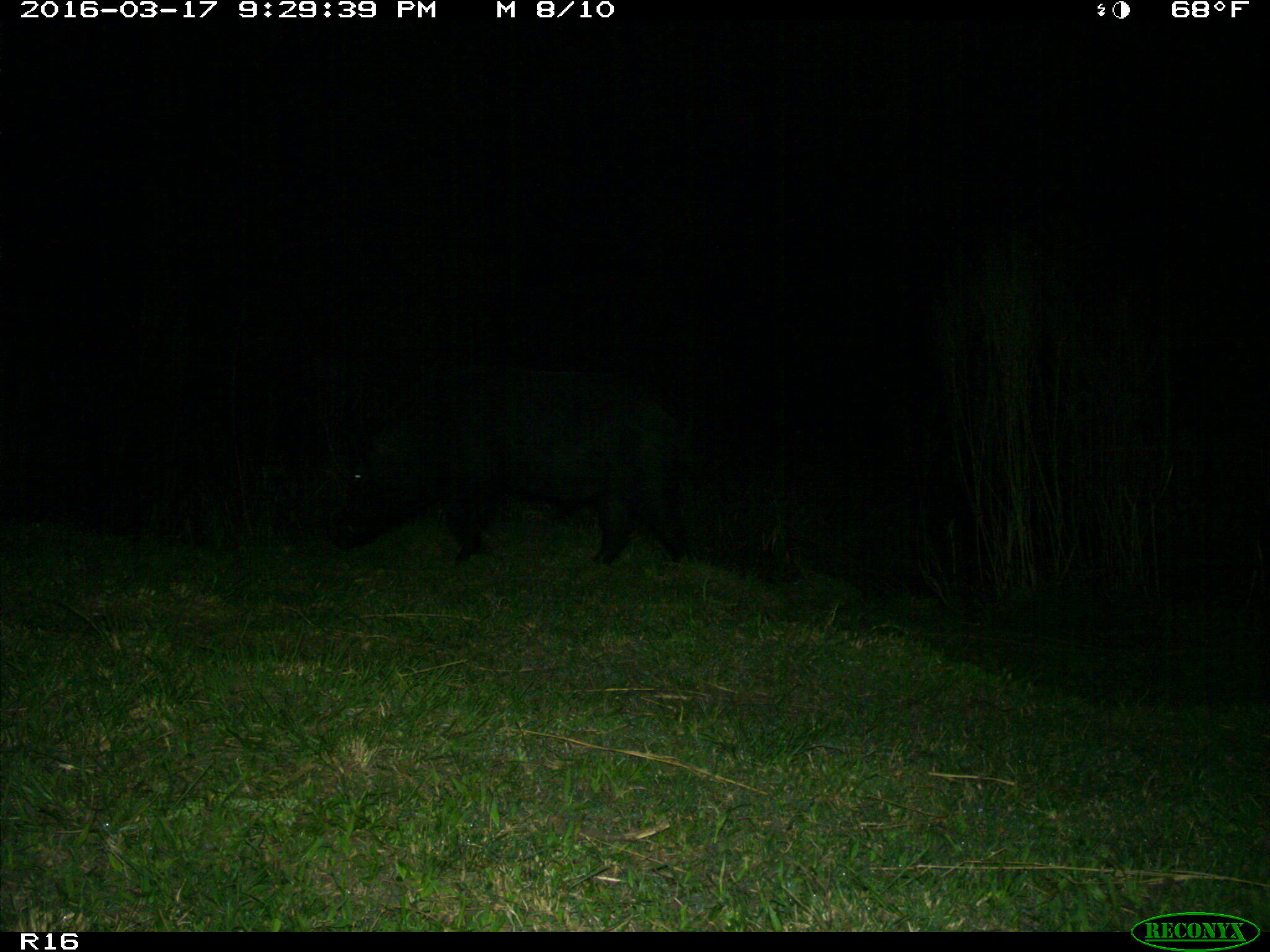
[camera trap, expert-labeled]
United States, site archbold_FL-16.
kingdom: Animalia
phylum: Chordata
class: Mammalia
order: Artiodactyla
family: Suidae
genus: Sus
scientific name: Sus scrofa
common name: wild boar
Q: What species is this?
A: Sus scrofa (wild boar).